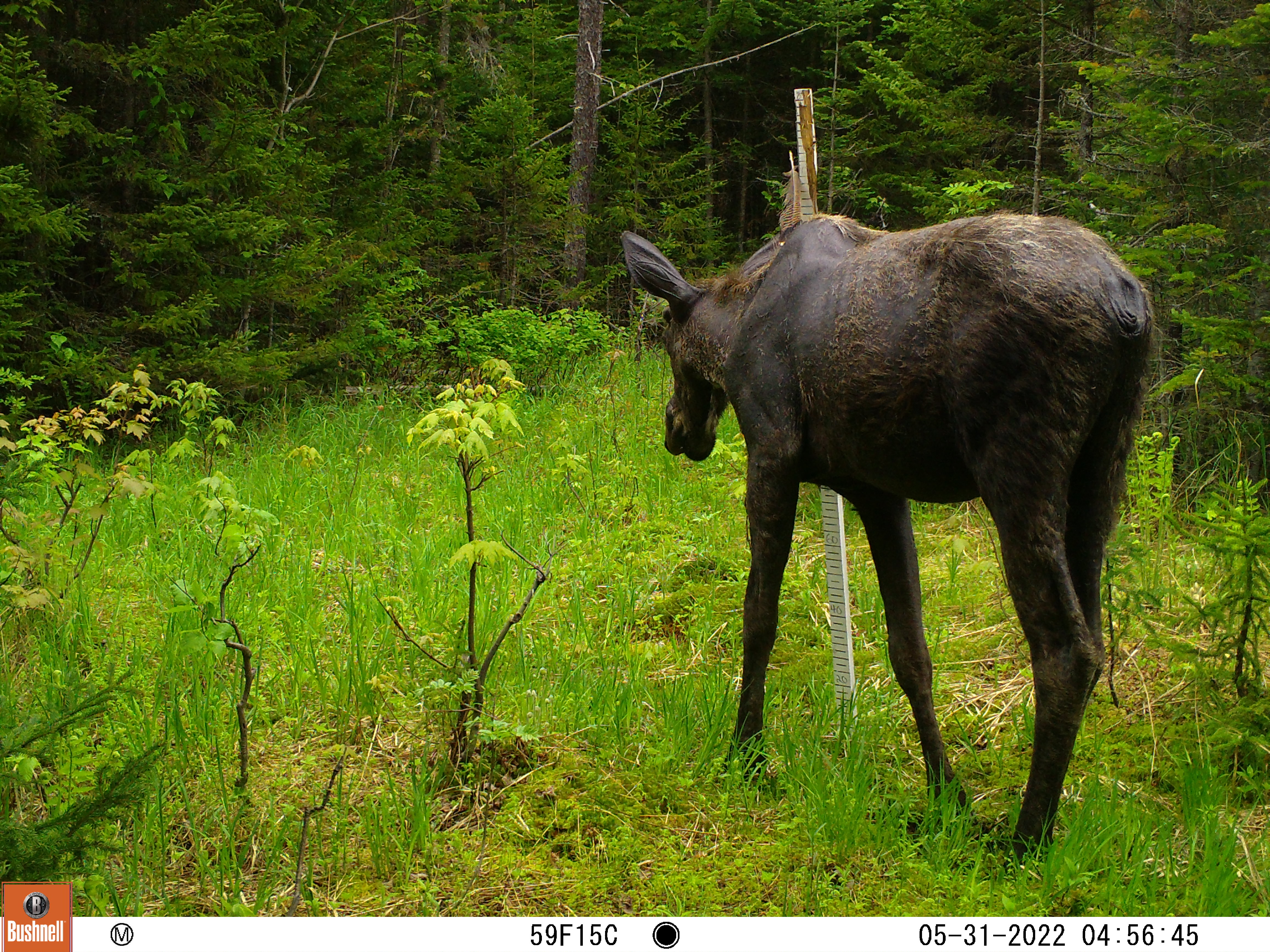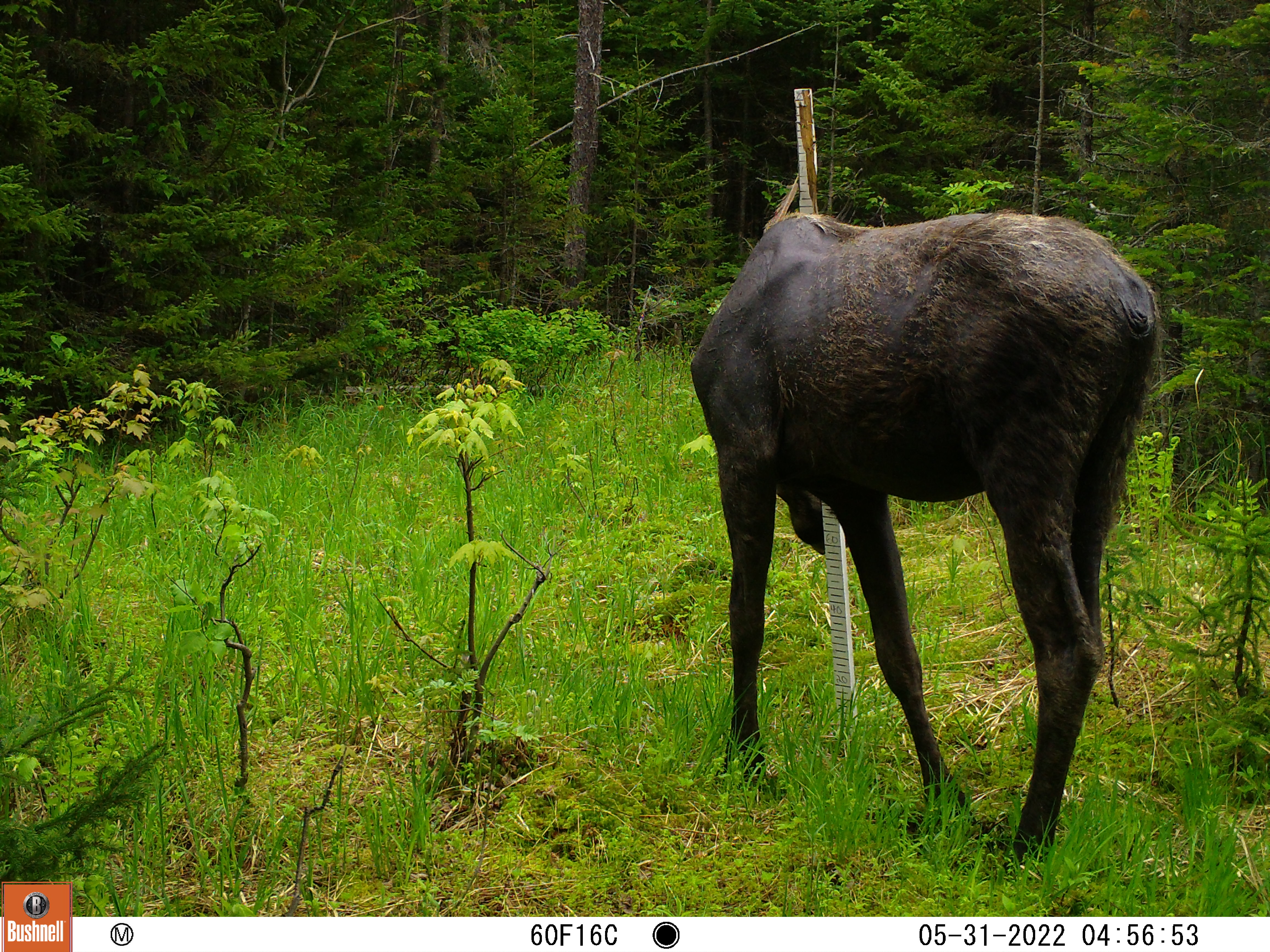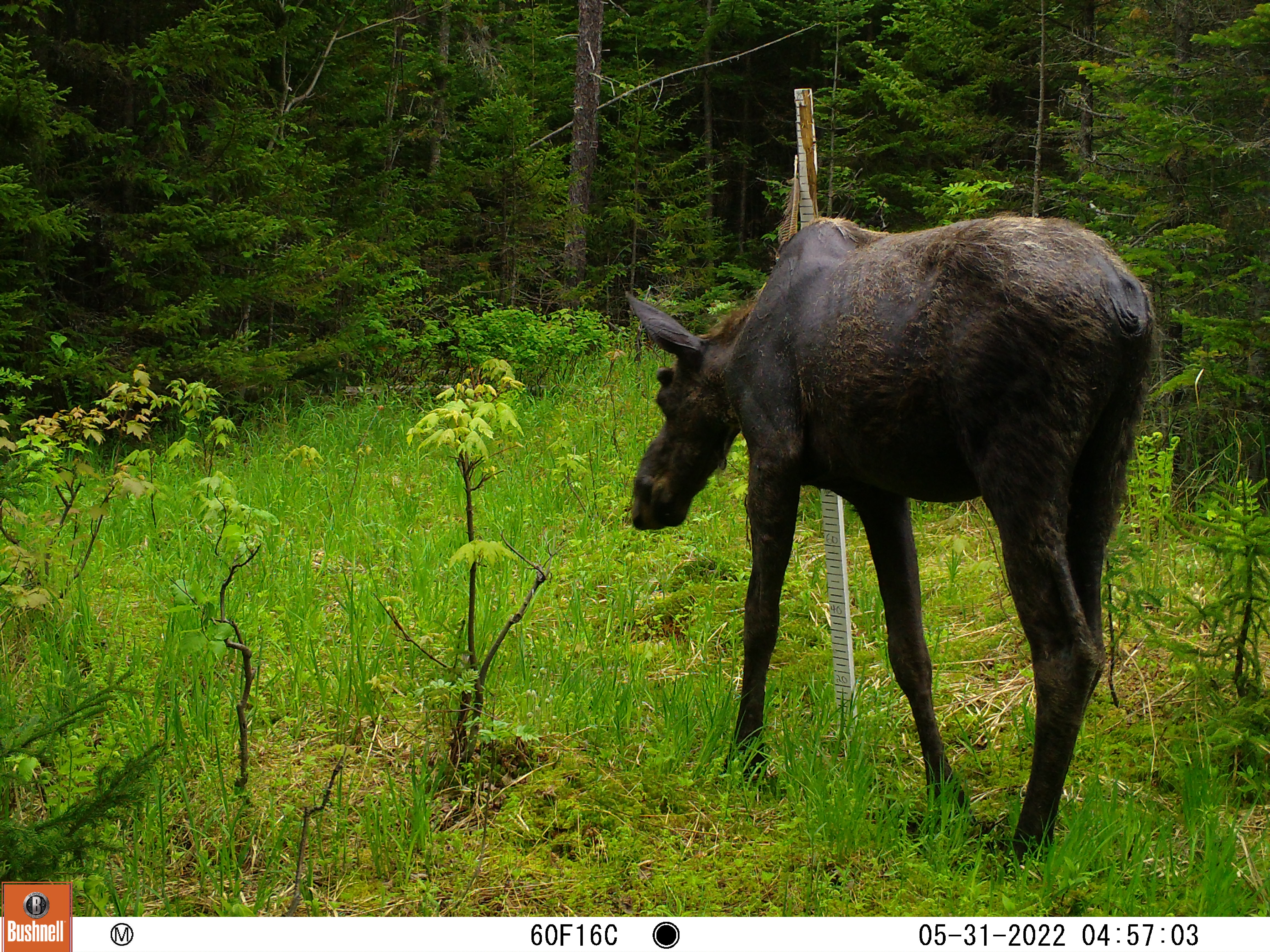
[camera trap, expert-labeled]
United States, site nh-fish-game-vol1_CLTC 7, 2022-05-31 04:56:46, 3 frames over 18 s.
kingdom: Animalia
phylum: Chordata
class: Mammalia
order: Artiodactyla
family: Cervidae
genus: Alces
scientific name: Alces alces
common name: moose